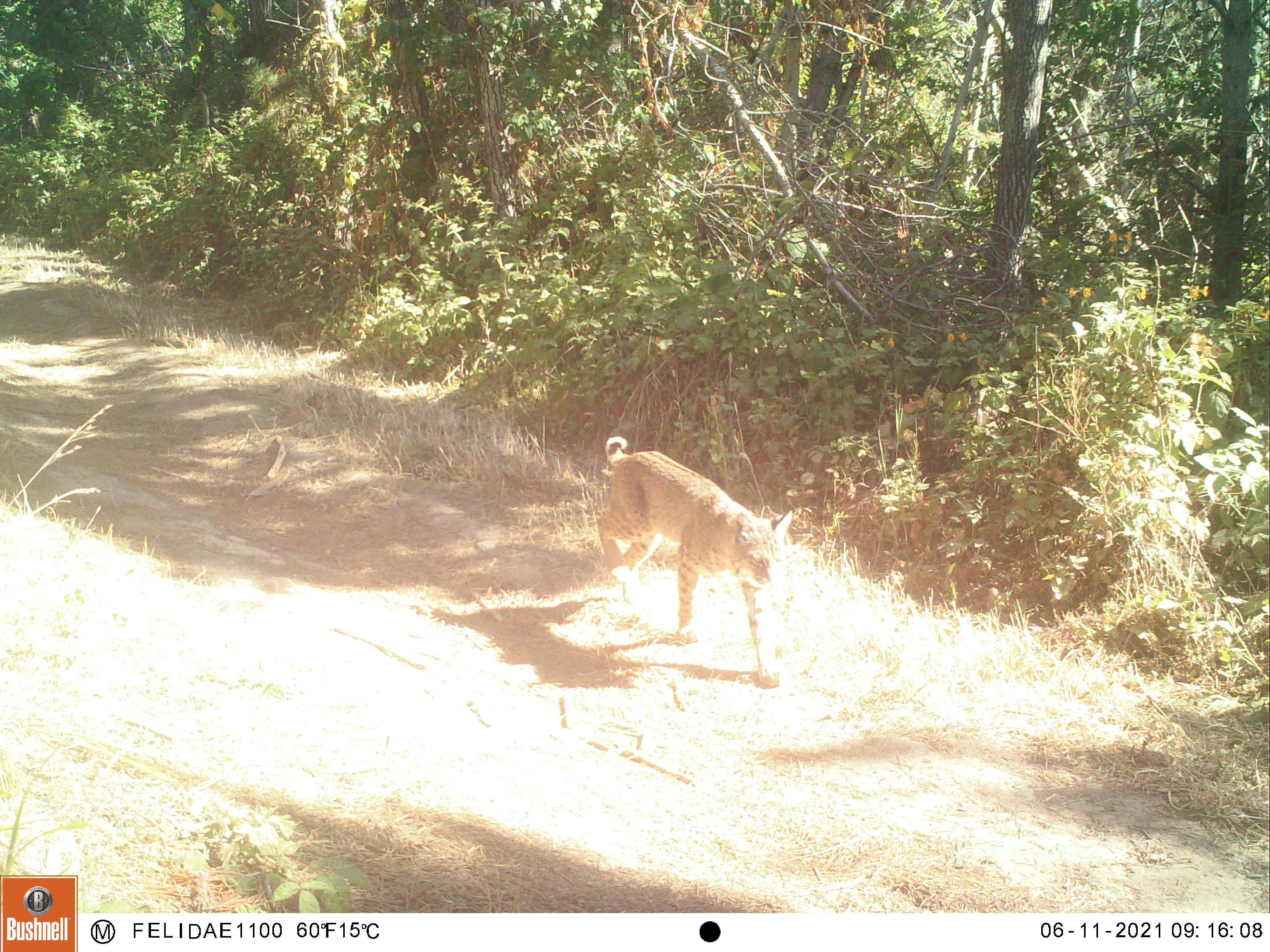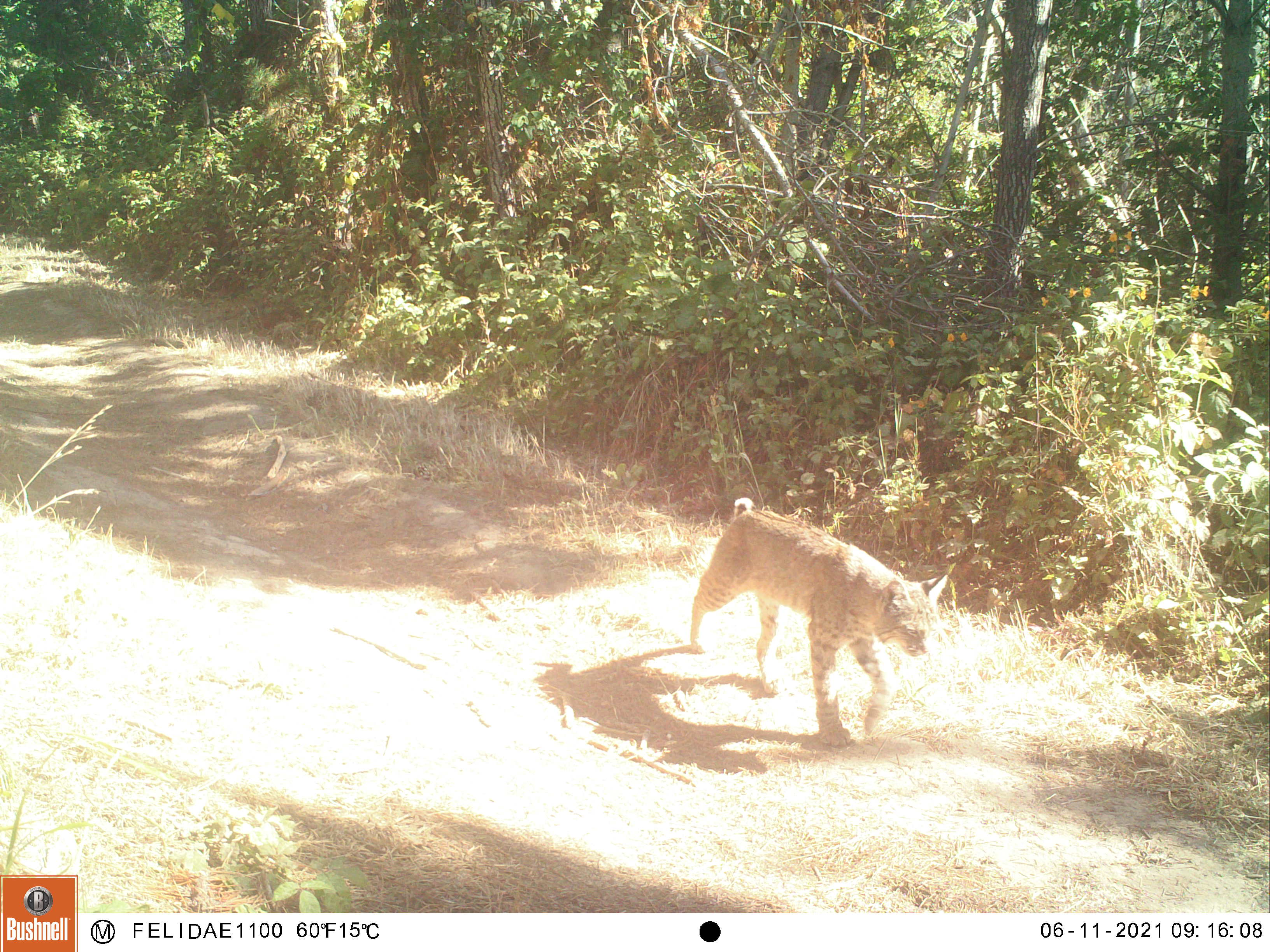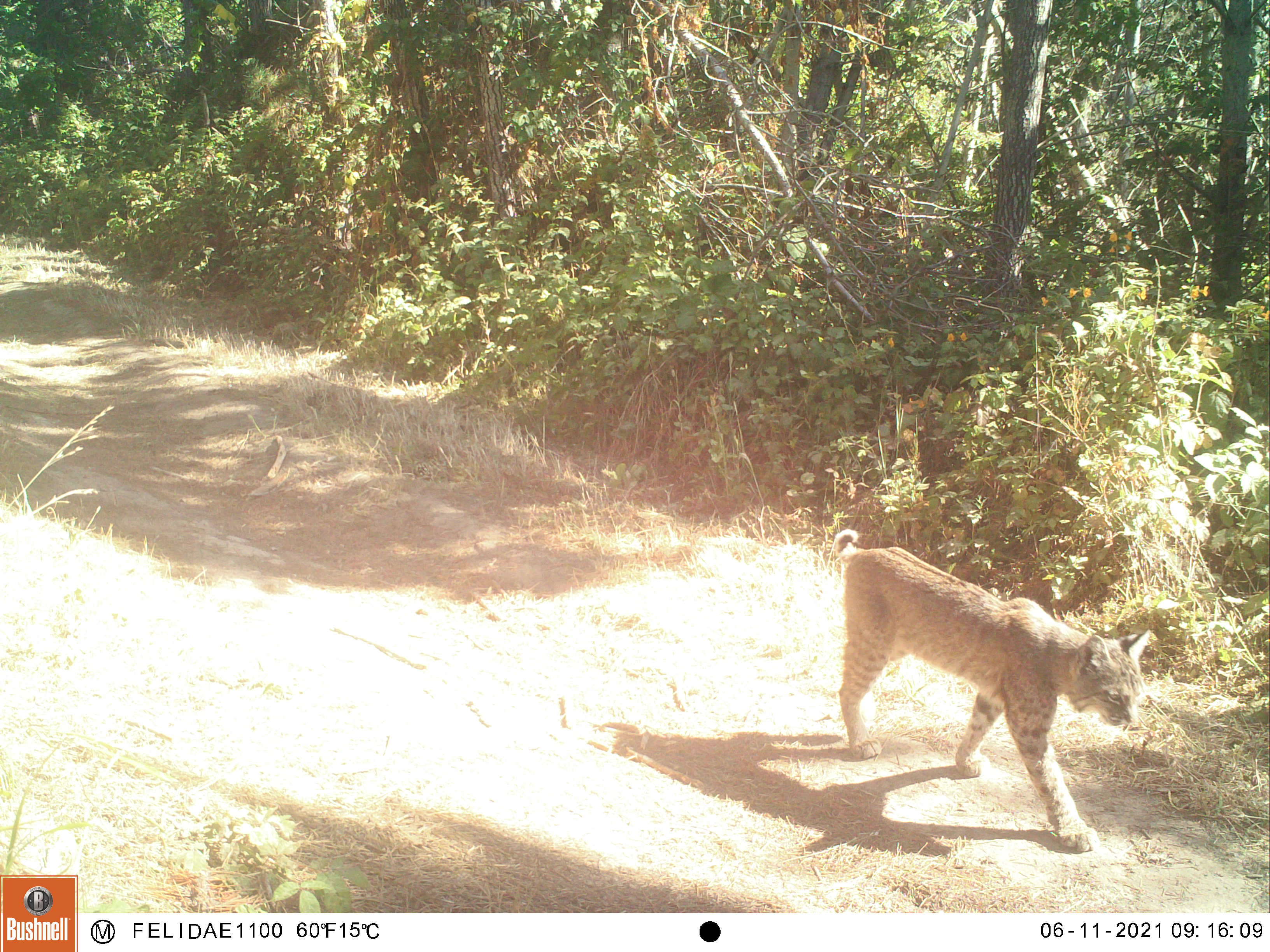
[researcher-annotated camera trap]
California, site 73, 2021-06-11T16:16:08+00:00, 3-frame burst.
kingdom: Animalia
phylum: Chordata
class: Mammalia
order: Carnivora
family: Felidae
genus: Lynx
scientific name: Lynx rufus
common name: bobcat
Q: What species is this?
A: Bobcat (Lynx rufus).